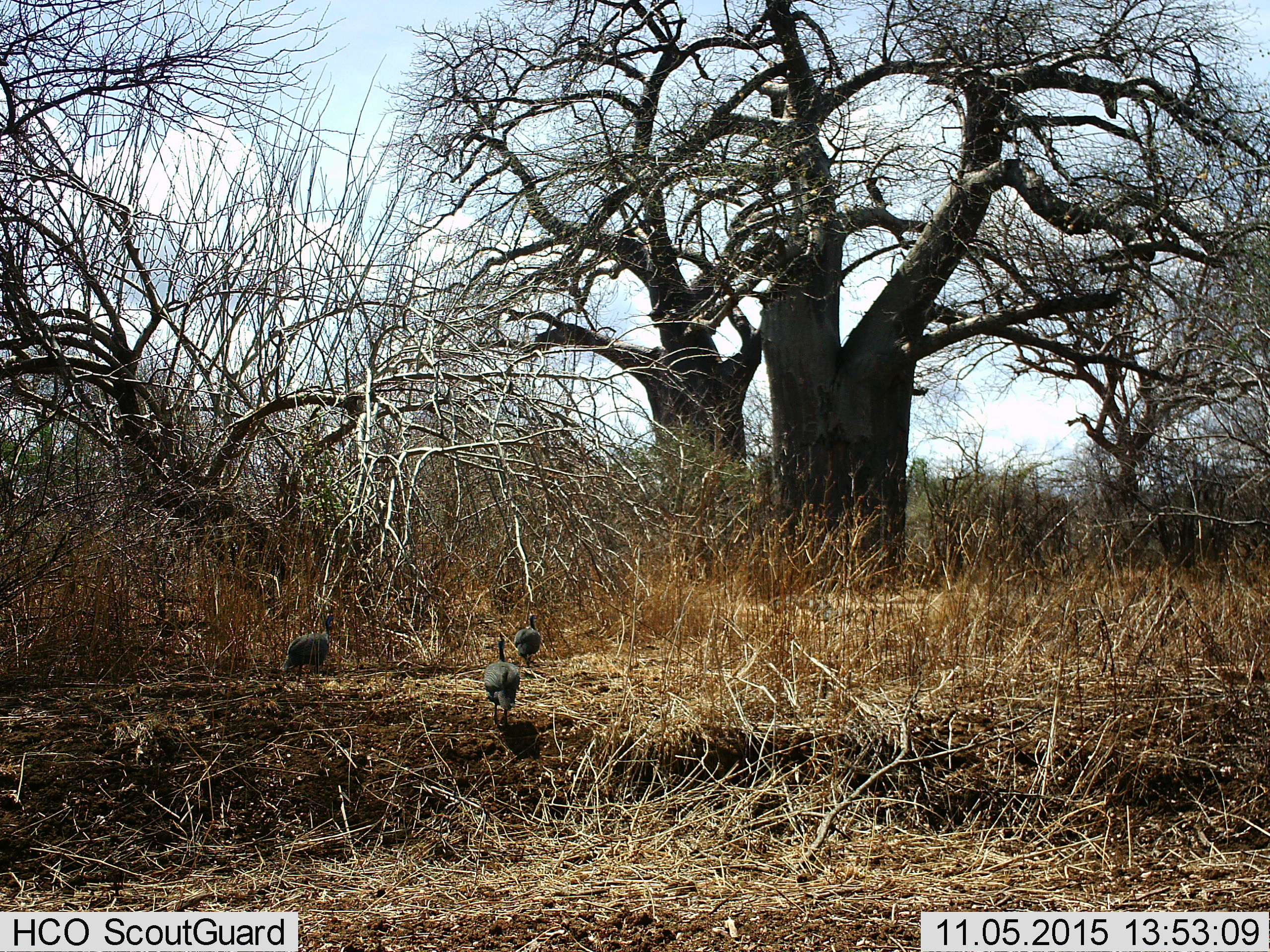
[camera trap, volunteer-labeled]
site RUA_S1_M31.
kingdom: Animalia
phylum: Chordata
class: Aves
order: Galliformes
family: Numididae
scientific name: Numididae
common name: guineafowl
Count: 3.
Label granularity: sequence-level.